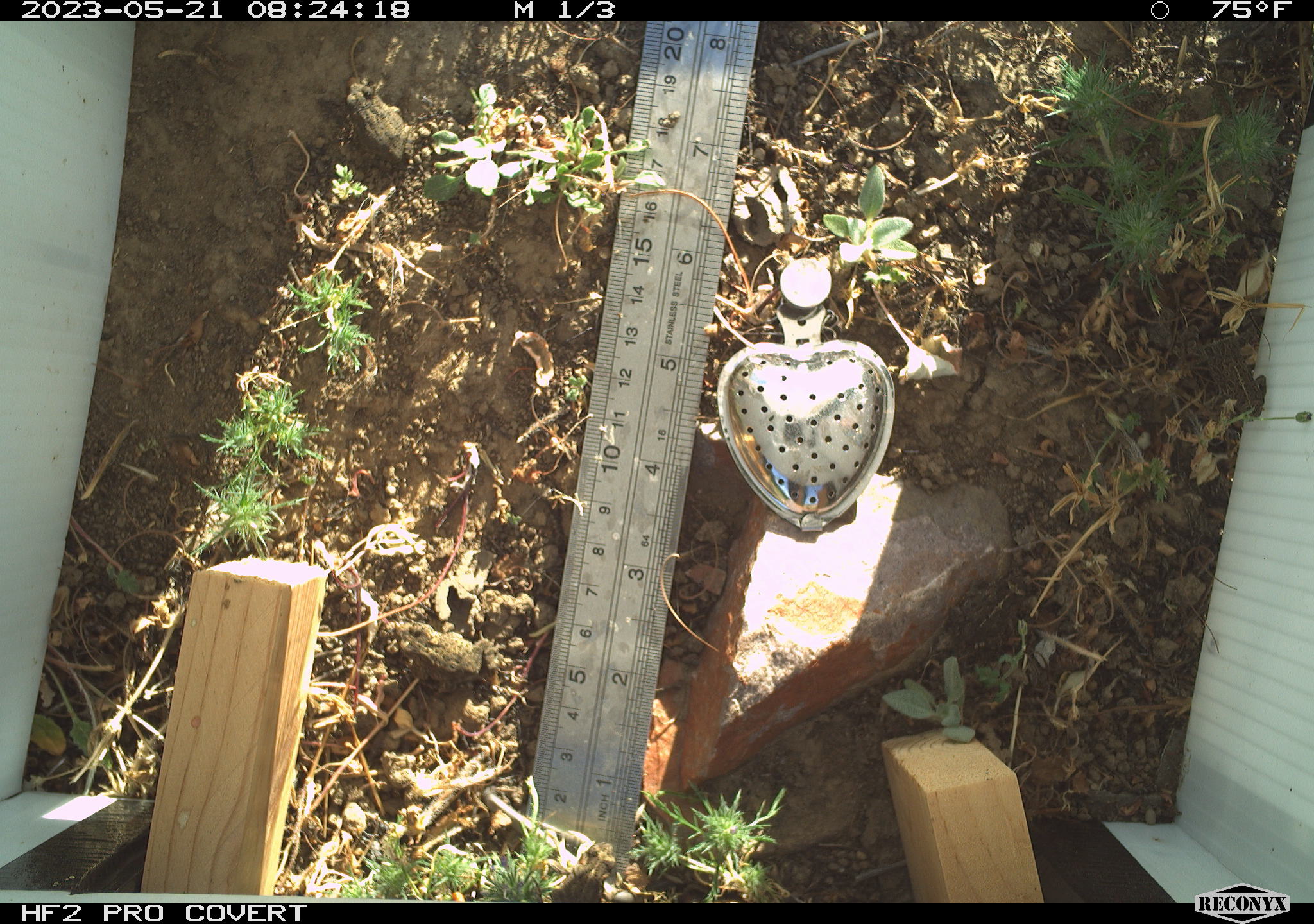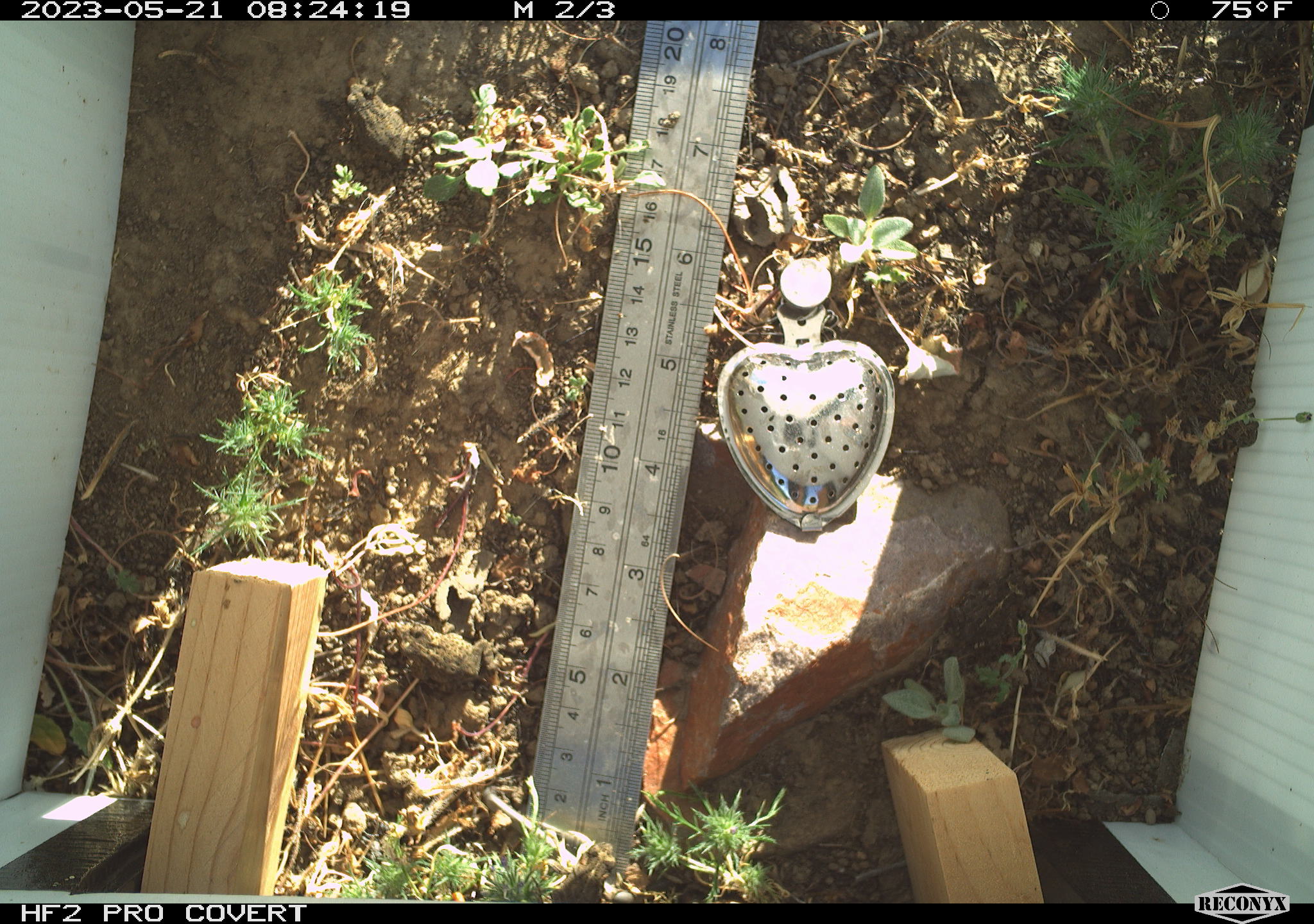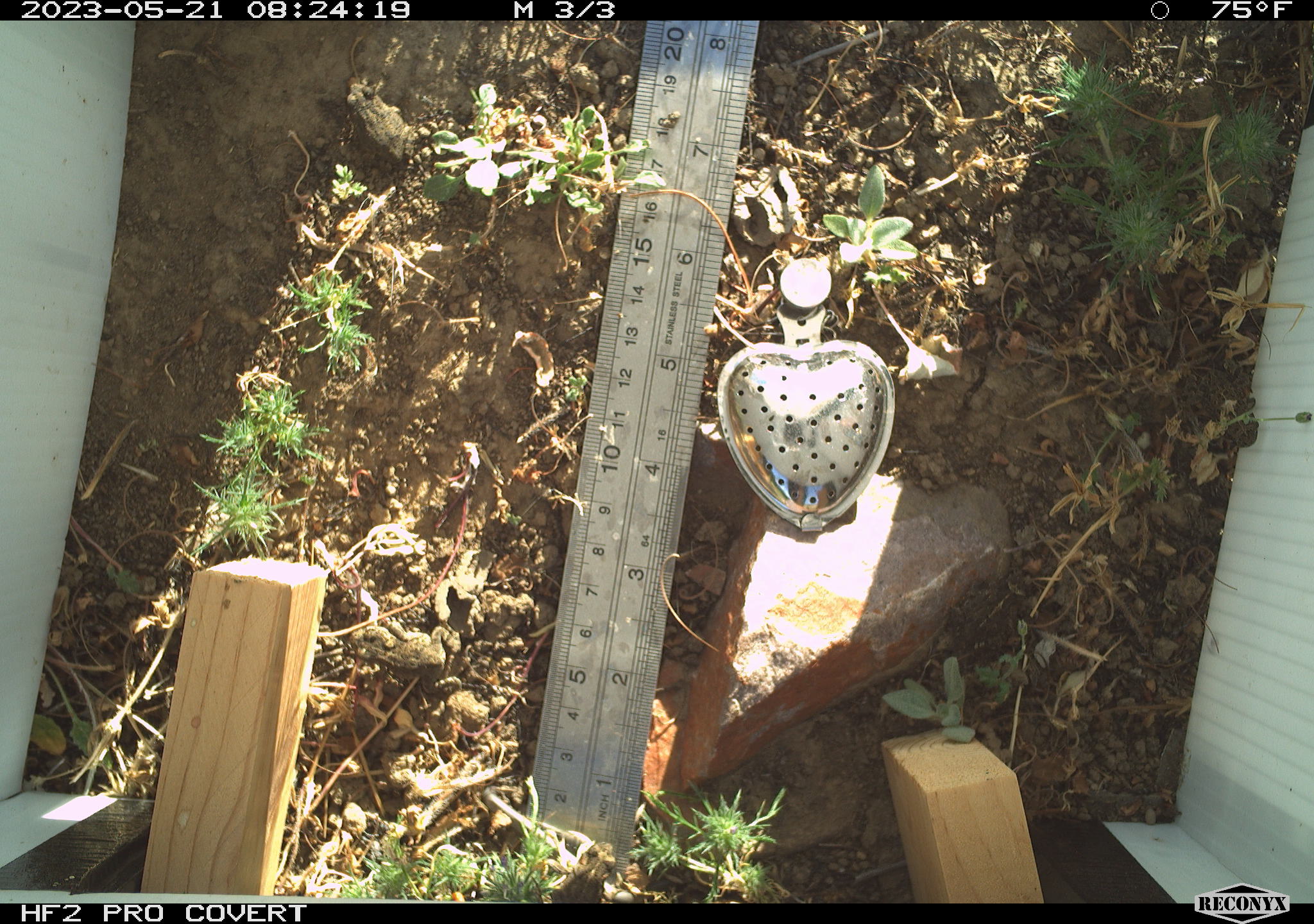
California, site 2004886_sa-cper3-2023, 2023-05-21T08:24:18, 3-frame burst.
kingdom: Animalia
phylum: Chordata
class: Amphibia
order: Anura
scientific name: Anura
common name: frogs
Frogs (Anura).